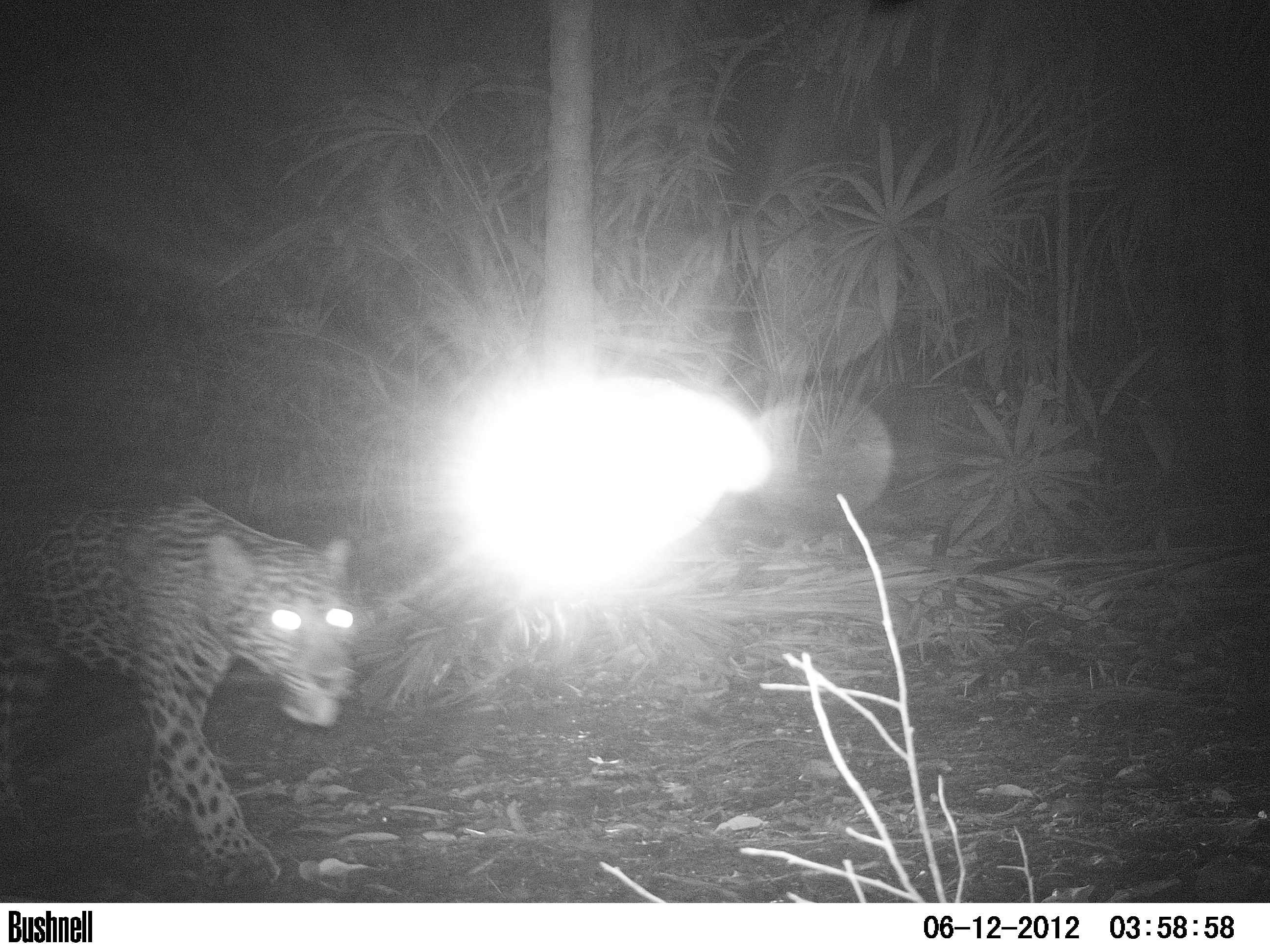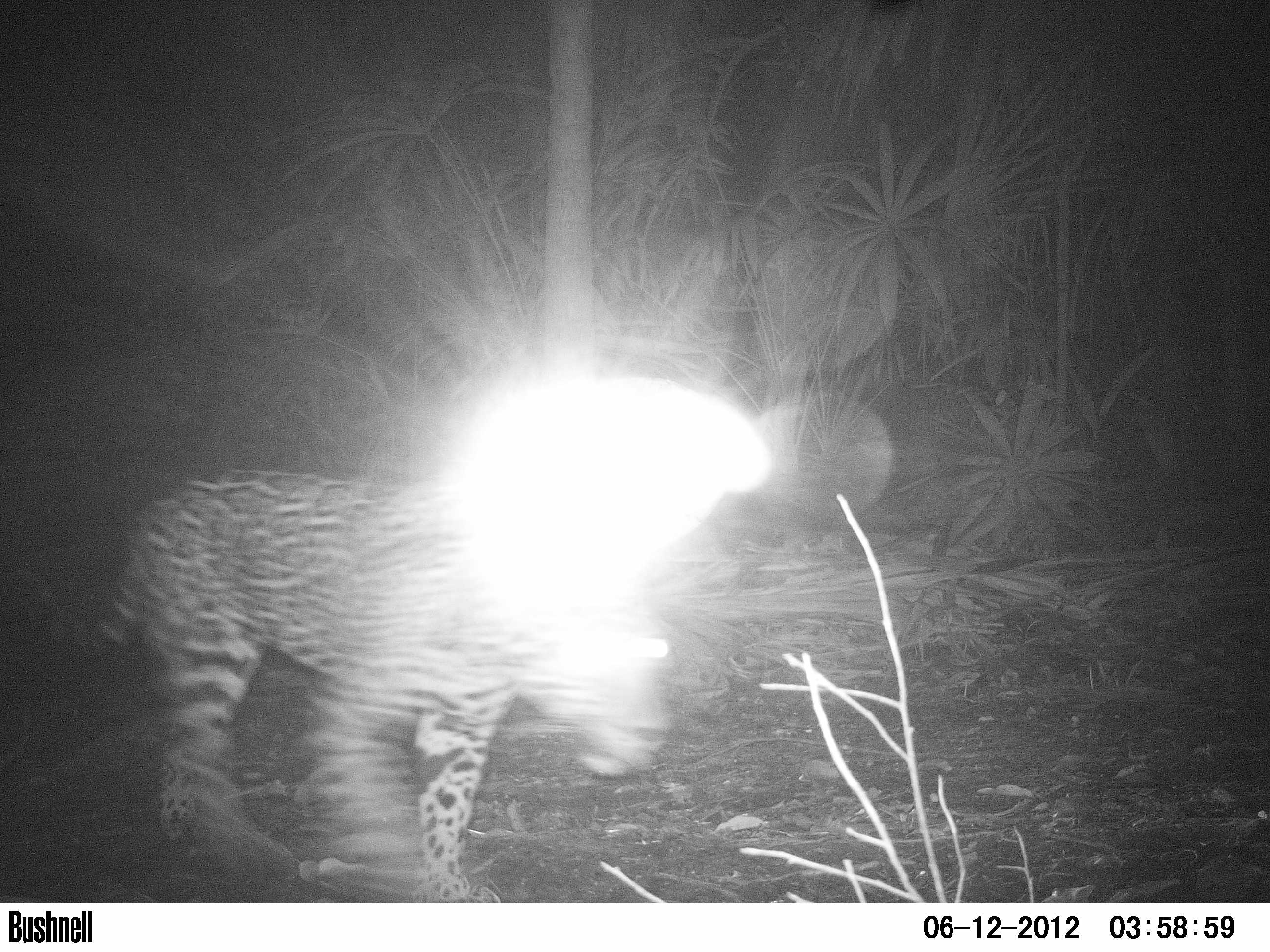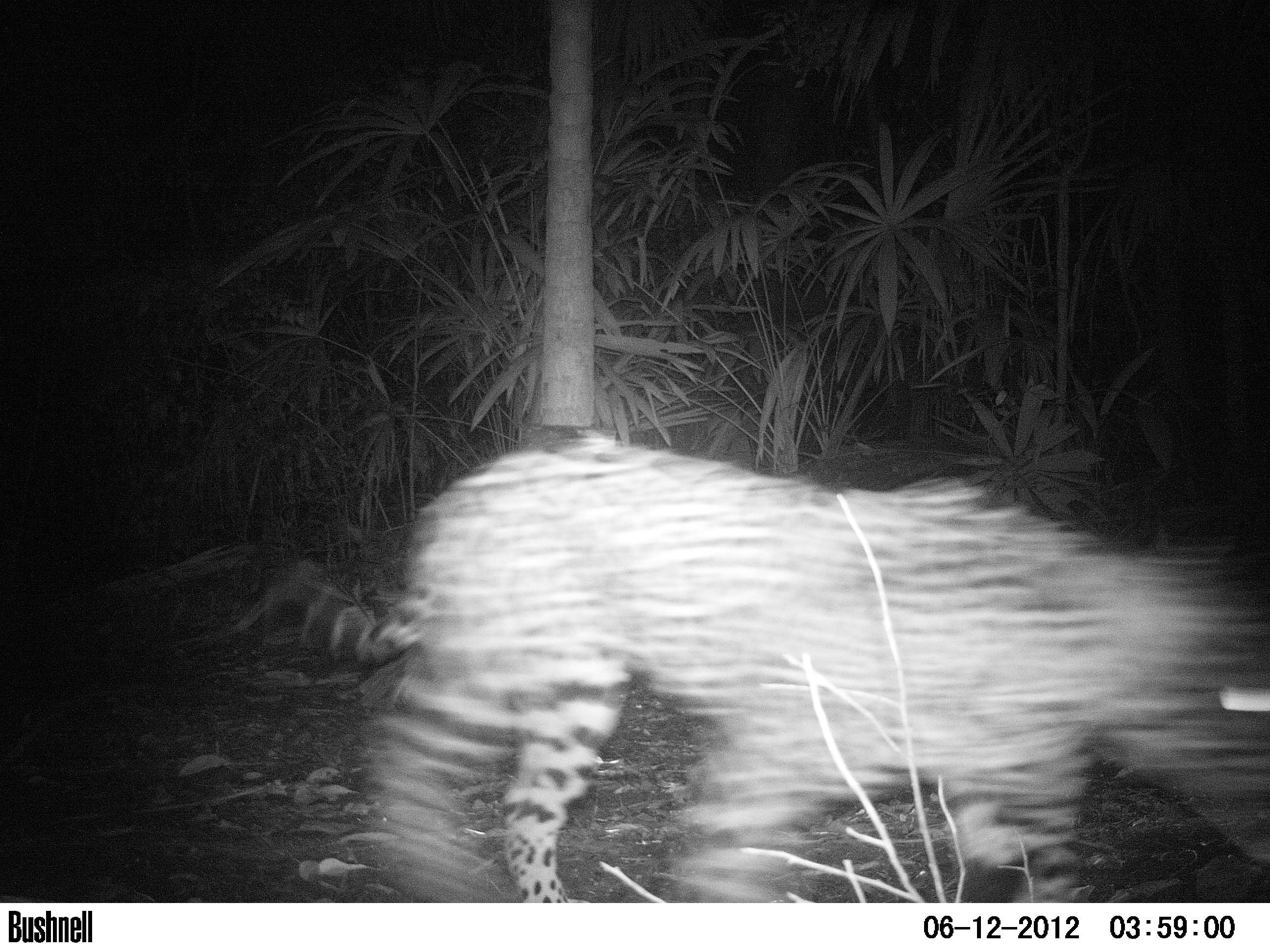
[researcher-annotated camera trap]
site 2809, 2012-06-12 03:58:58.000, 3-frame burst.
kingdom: Animalia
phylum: Chordata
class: Mammalia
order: Carnivora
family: Felidae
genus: Panthera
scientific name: Panthera onca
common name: jaguar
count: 1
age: adult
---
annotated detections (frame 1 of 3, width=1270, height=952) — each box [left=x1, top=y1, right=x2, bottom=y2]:
panthera onca: [left=0, top=490, right=360, bottom=890]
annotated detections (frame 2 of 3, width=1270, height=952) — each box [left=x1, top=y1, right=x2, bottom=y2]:
panthera onca: [left=0, top=460, right=677, bottom=902]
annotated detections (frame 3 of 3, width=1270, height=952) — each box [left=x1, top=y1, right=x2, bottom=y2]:
panthera onca: [left=256, top=424, right=1270, bottom=900]